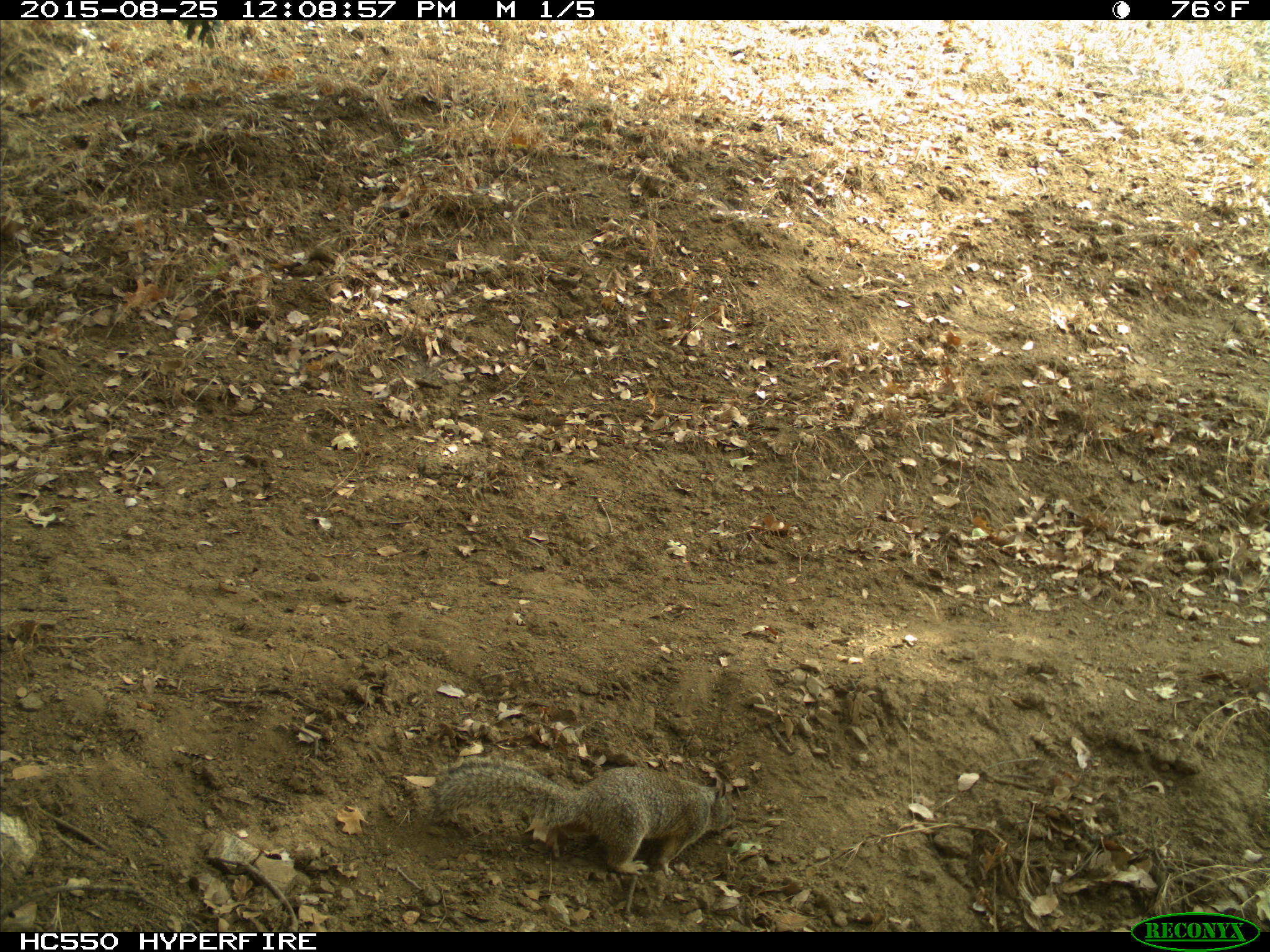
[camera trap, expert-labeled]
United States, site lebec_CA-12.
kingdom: Animalia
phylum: Chordata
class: Mammalia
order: Rodentia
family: Sciuridae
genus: Otospermophilus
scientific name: Otospermophilus beecheyi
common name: california ground squirrel